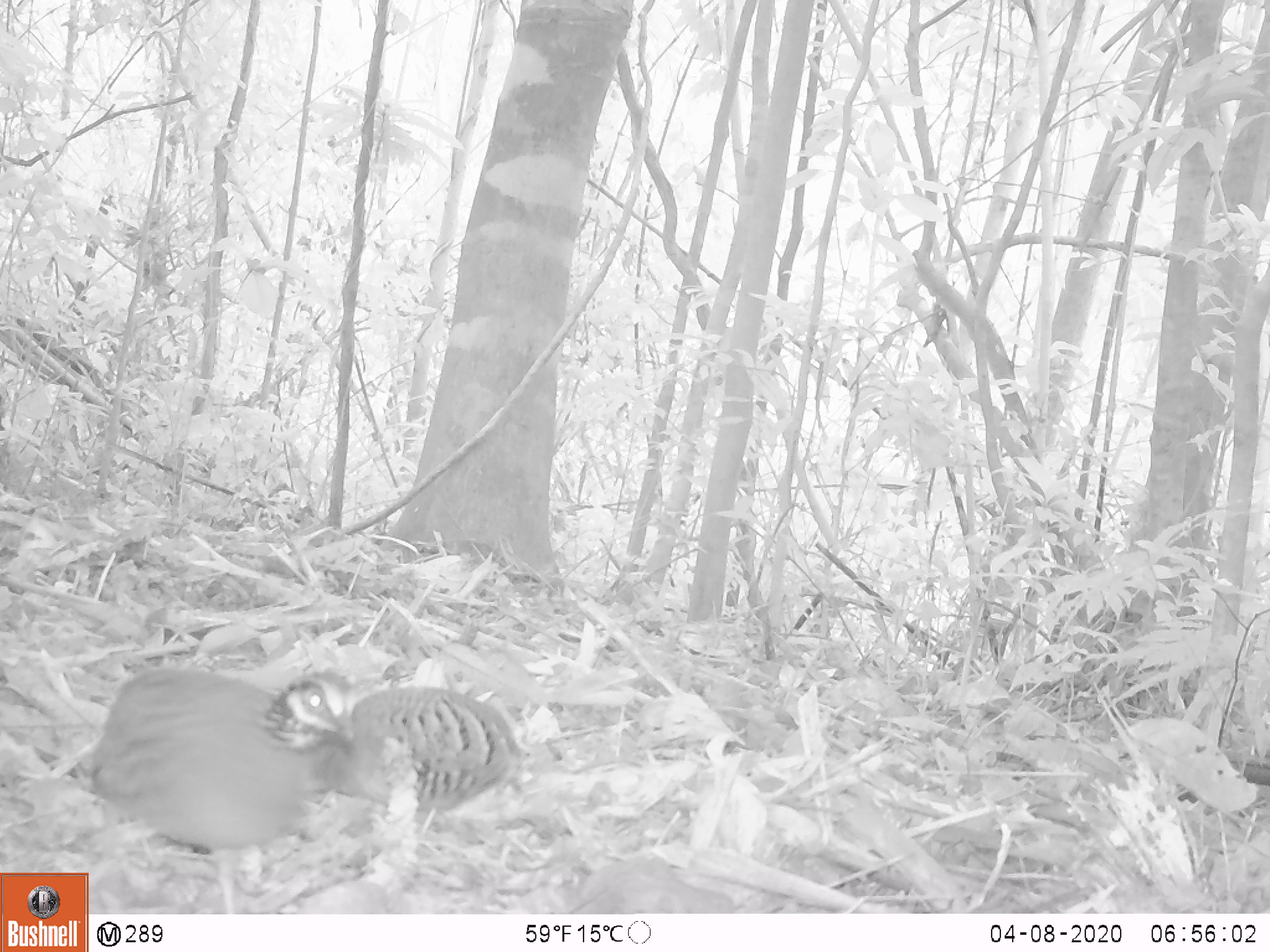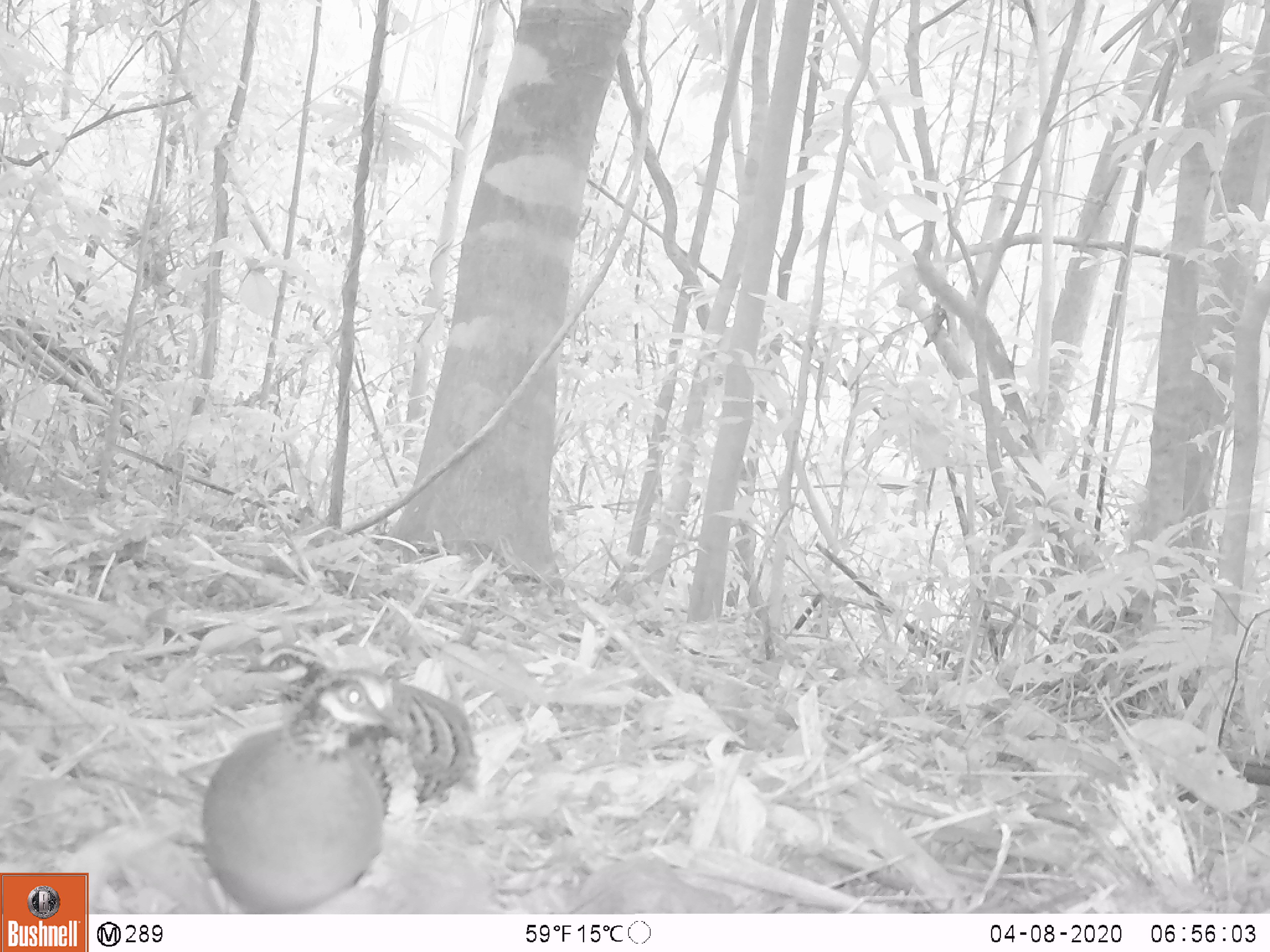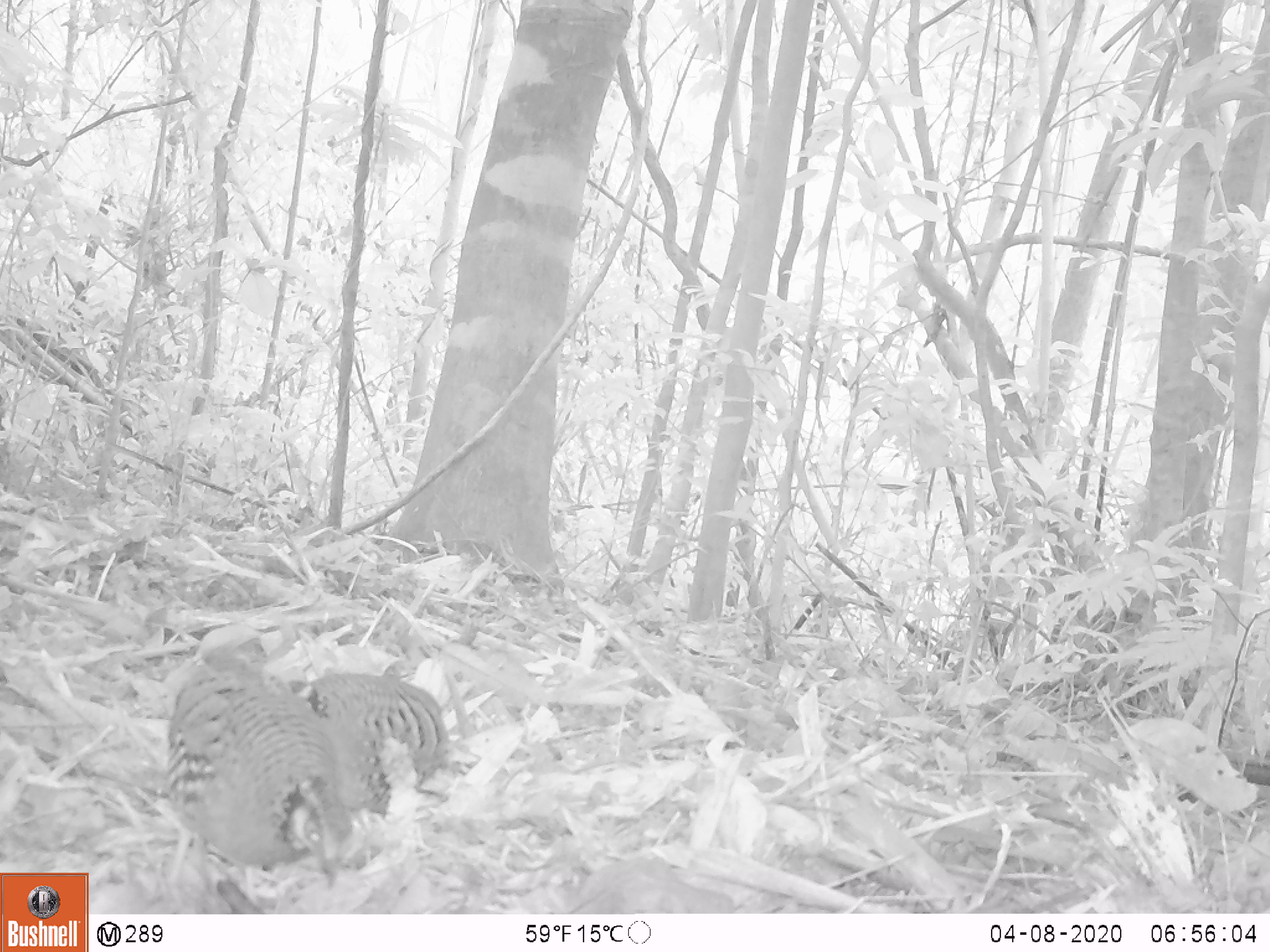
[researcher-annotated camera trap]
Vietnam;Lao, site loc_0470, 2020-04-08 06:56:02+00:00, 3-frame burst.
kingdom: Animalia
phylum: Chordata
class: Aves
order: Galliformes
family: Phasianidae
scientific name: Phasianidae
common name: partridge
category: unidentified partridge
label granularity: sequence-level